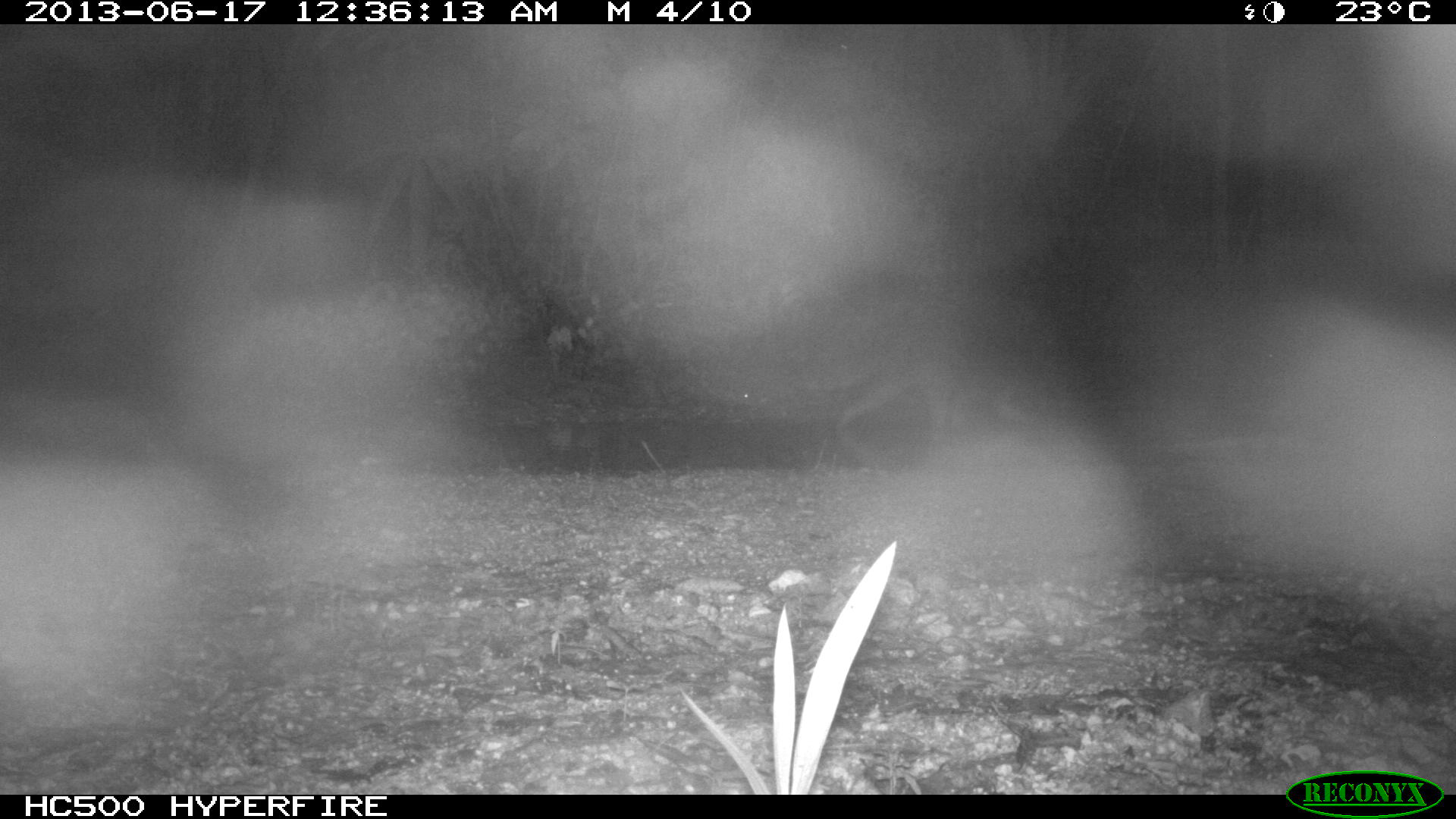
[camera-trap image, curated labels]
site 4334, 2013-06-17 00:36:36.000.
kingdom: Animalia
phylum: Chordata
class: Mammalia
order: Carnivora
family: Procyonidae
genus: Procyon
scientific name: Procyon lotor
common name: common raccoon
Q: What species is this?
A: Procyon lotor (common raccoon).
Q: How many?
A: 1.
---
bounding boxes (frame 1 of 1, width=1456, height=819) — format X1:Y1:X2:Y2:
procyon lotor: 709:288:1088:474